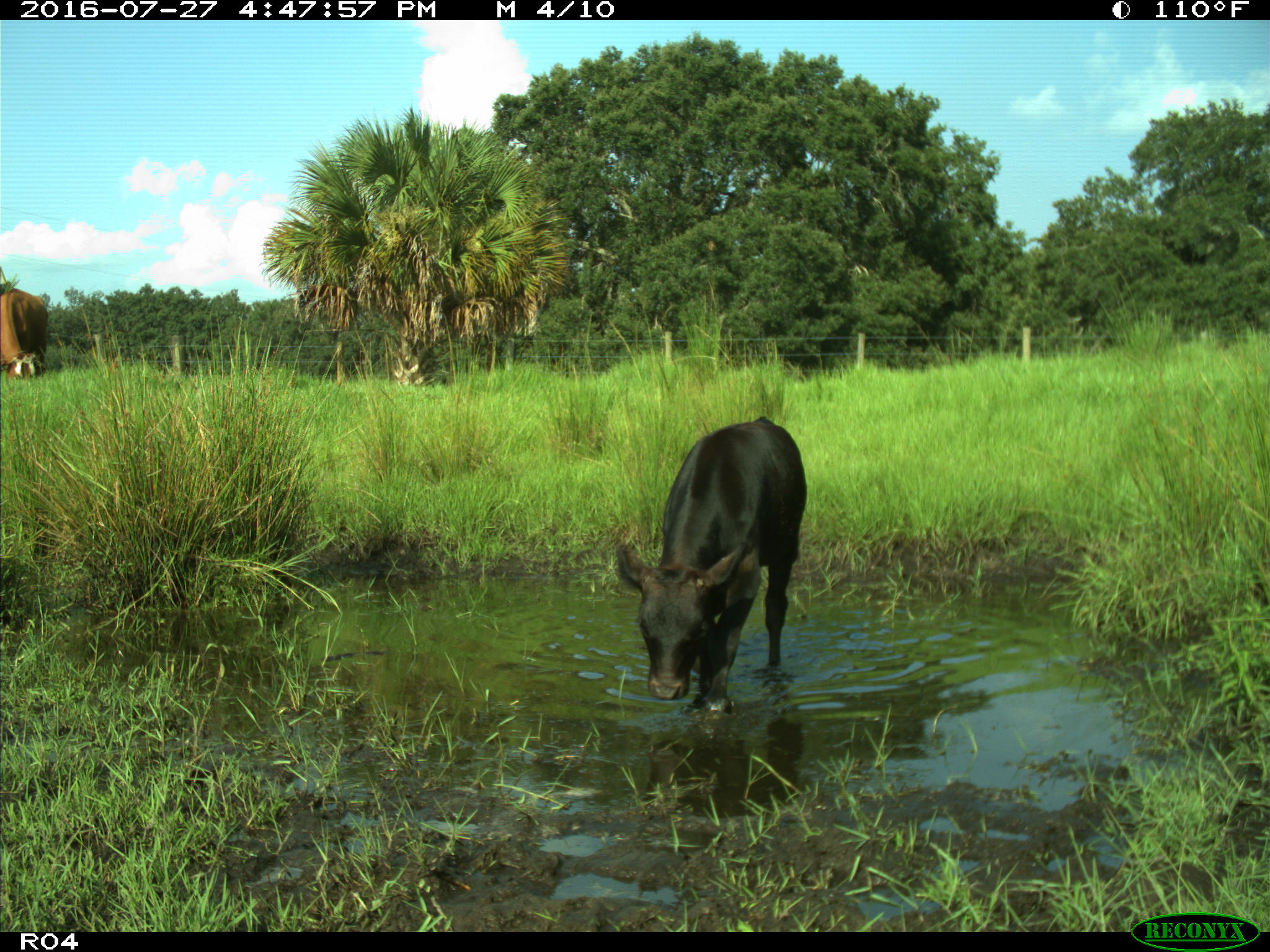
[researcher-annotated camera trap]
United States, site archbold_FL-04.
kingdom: Animalia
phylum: Chordata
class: Mammalia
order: Artiodactyla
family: Bovidae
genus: Bos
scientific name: Bos taurus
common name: domestic cow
Bos taurus (domestic cow).